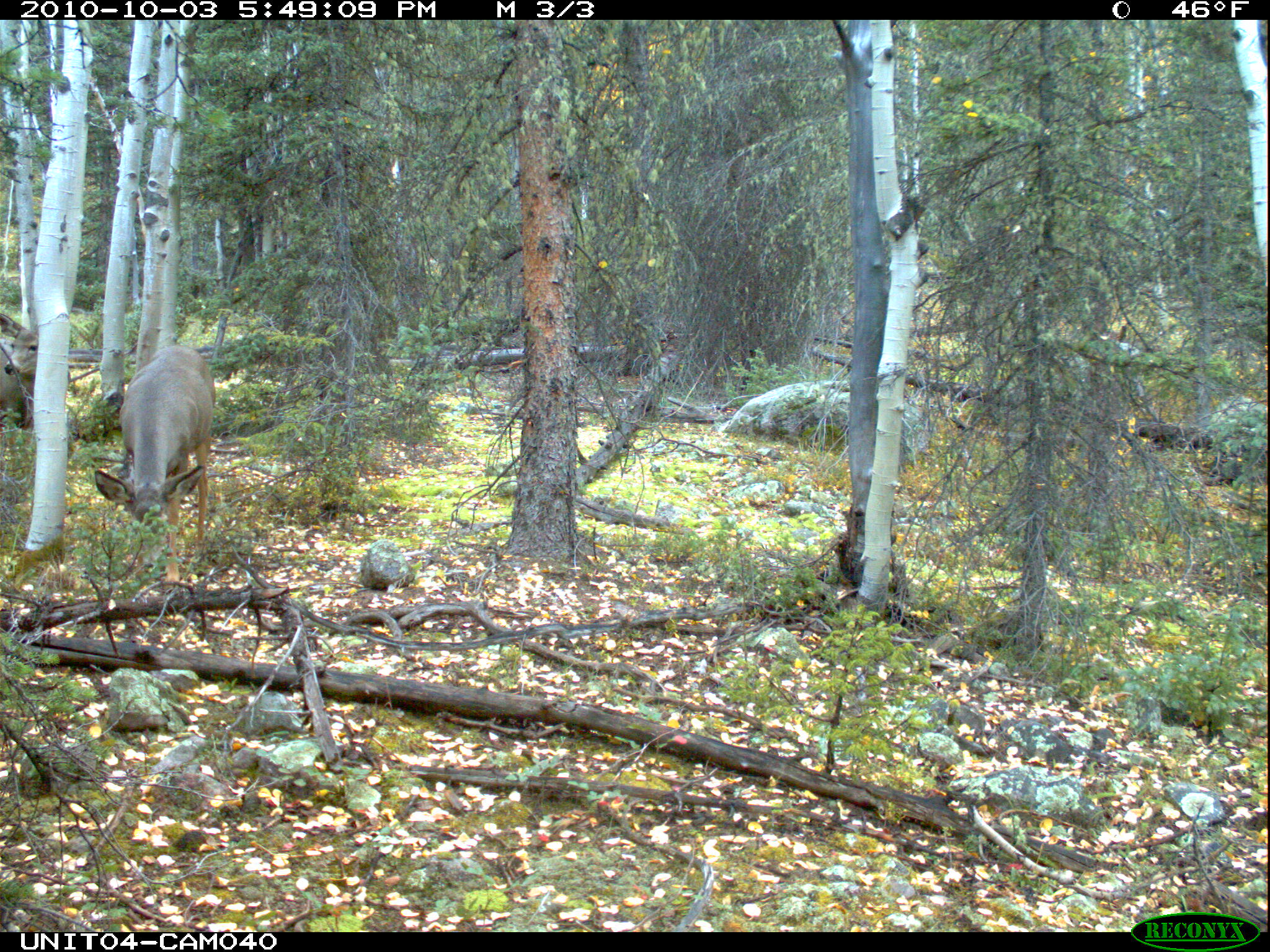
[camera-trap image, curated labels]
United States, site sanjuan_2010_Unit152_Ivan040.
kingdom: Animalia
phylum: Chordata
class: Mammalia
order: Artiodactyla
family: Cervidae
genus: Odocoileus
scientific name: Odocoileus hemionus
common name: mule deer